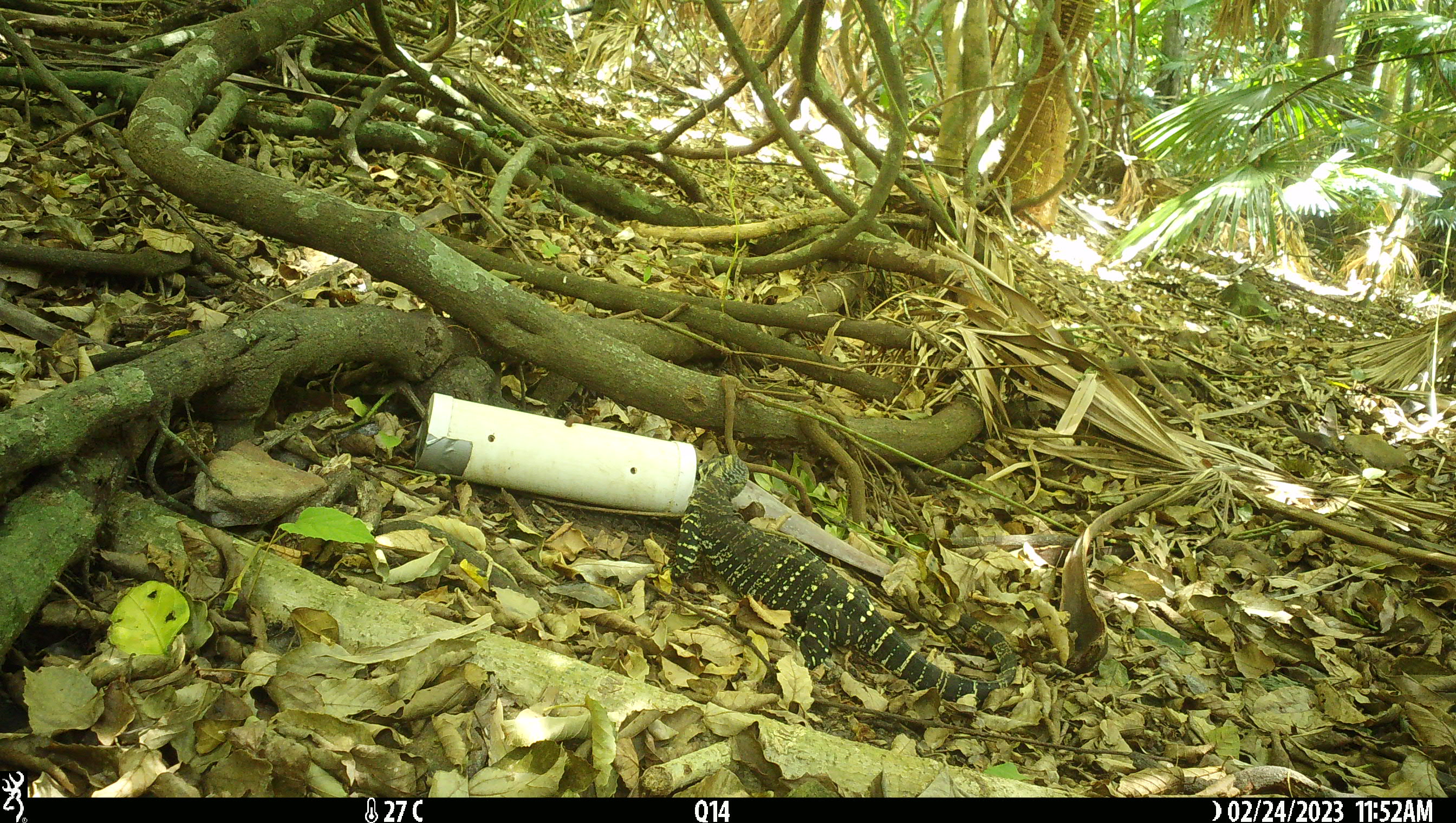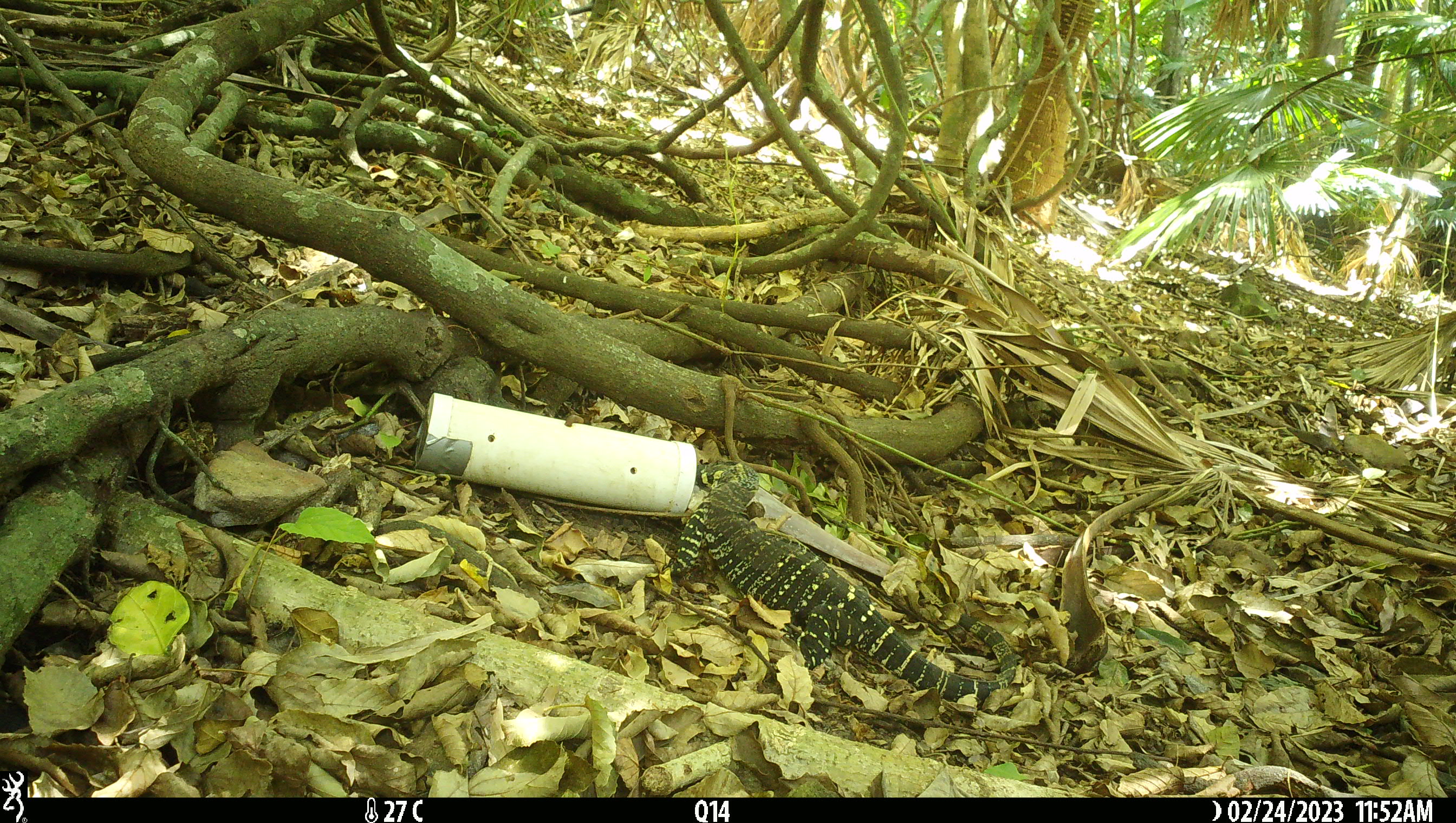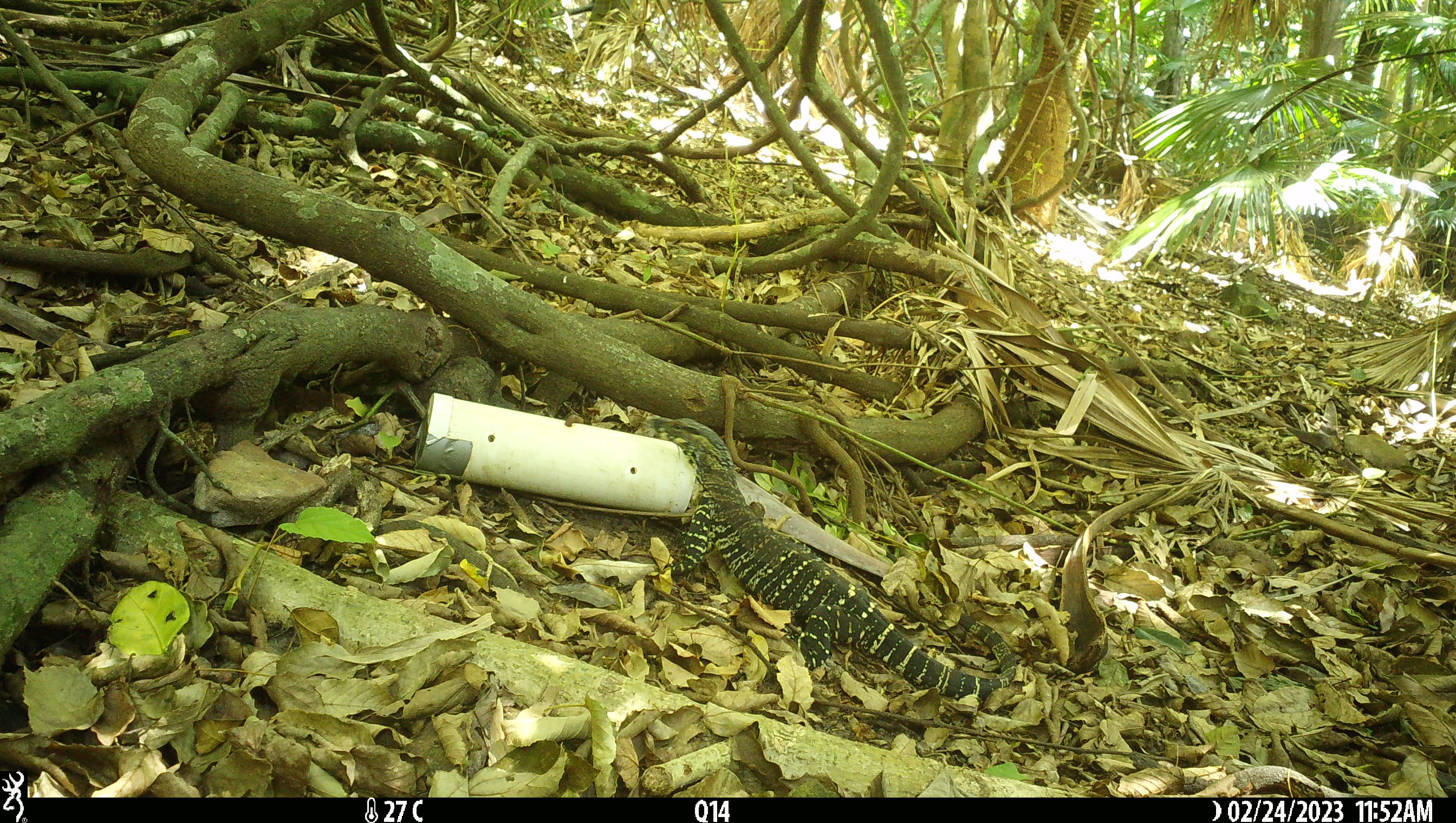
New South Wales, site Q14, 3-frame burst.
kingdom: Animalia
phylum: Chordata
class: Reptilia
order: Squamata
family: Varanidae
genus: Varanus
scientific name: Varanus varius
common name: lace monitor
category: goanna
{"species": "goanna (lace monitor) (Varanus varius)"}